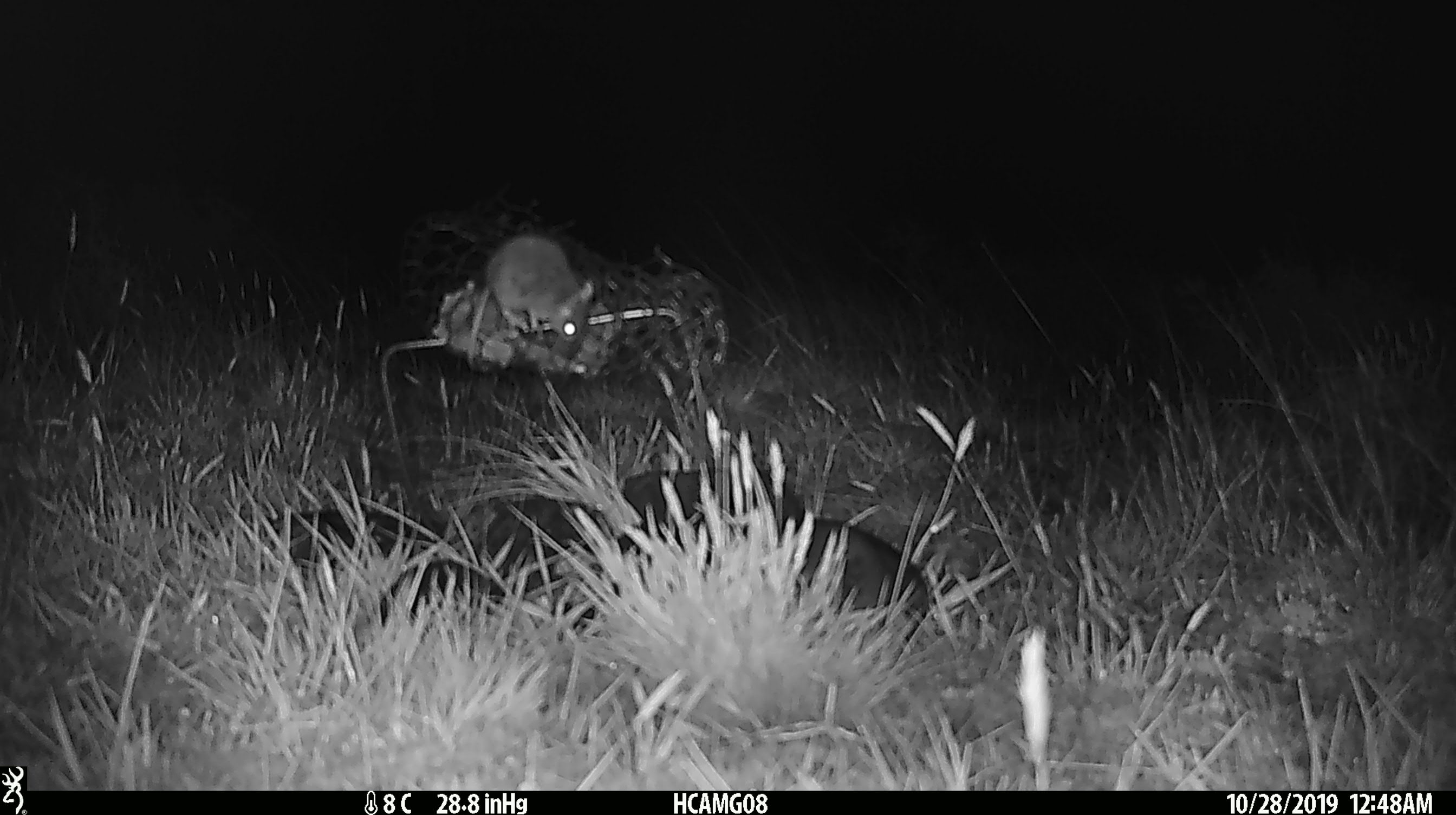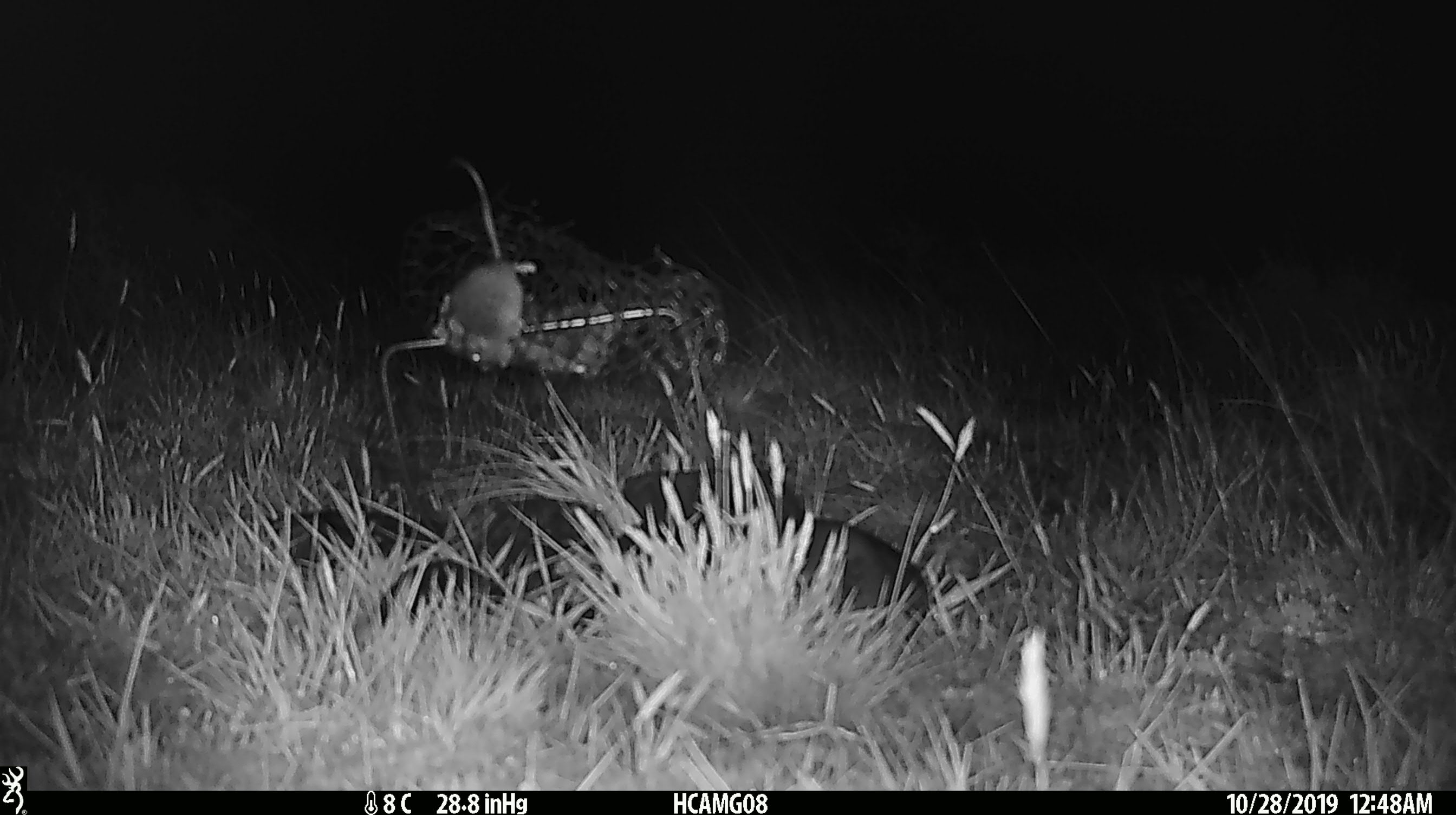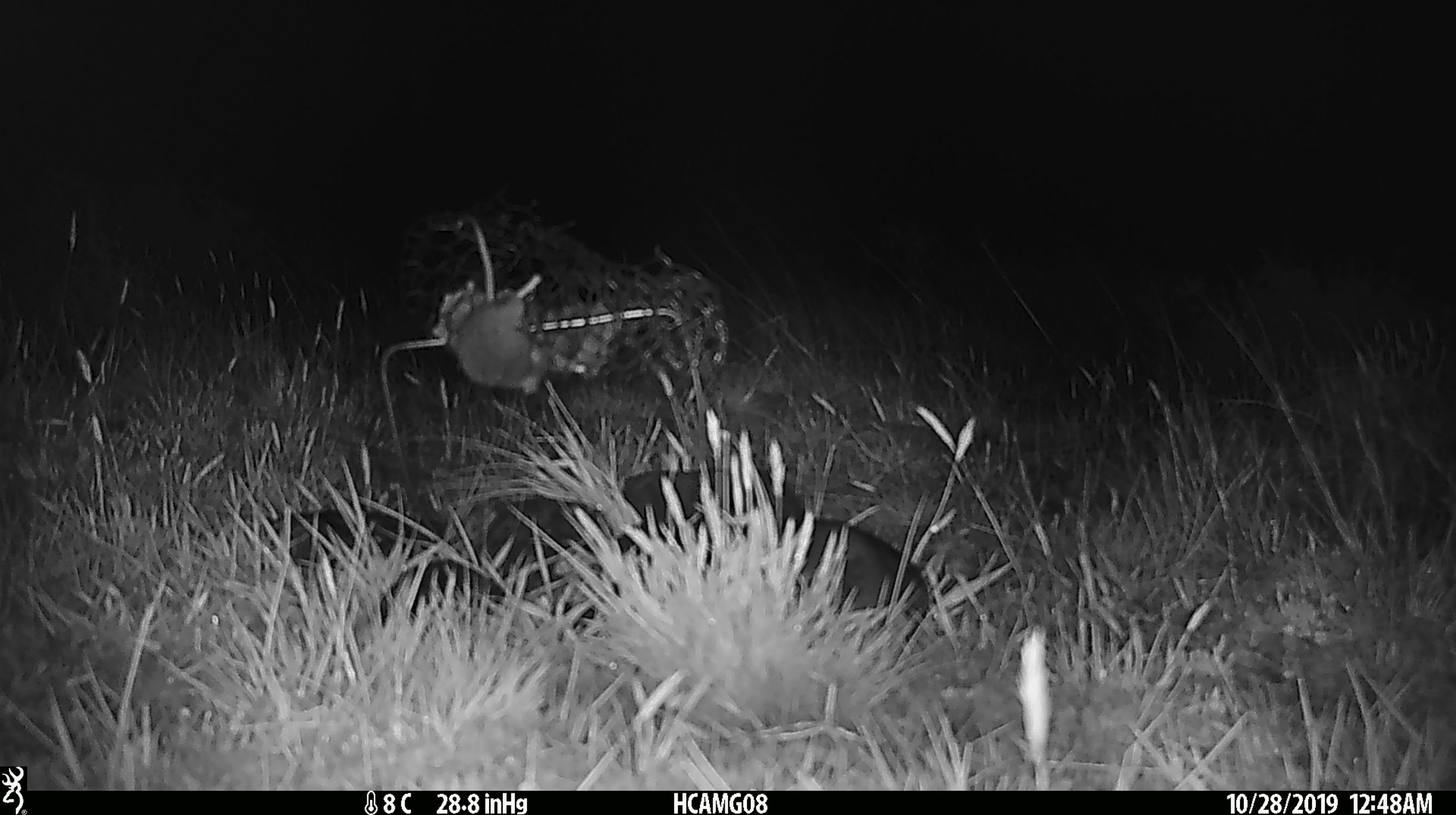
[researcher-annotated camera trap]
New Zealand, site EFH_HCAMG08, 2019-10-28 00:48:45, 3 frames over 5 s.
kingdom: Animalia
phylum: Chordata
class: Mammalia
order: Rodentia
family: Muridae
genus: Mus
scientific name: Mus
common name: mouse